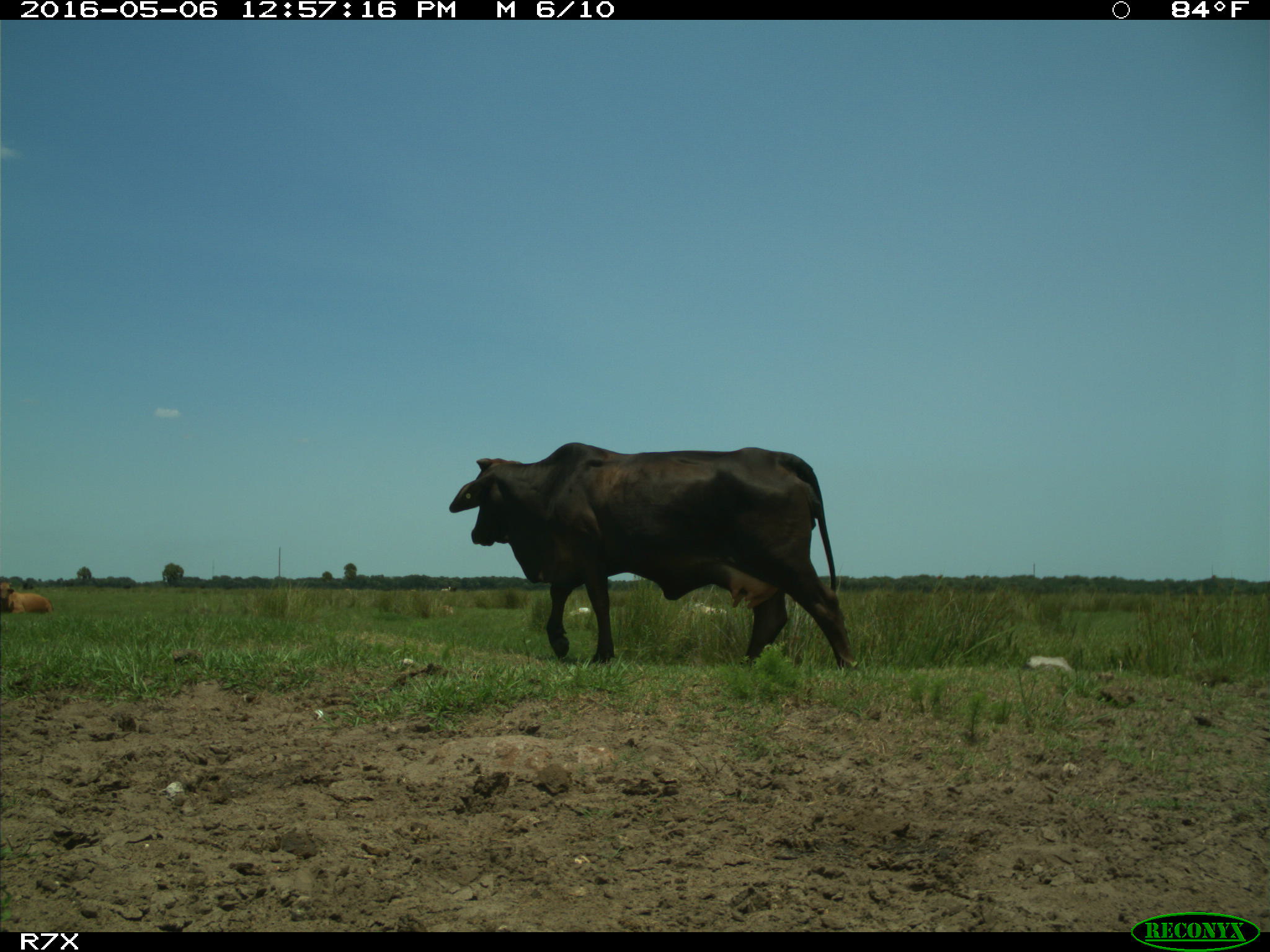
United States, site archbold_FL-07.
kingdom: Animalia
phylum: Chordata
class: Mammalia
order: Artiodactyla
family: Bovidae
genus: Bos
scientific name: Bos taurus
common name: domestic cow